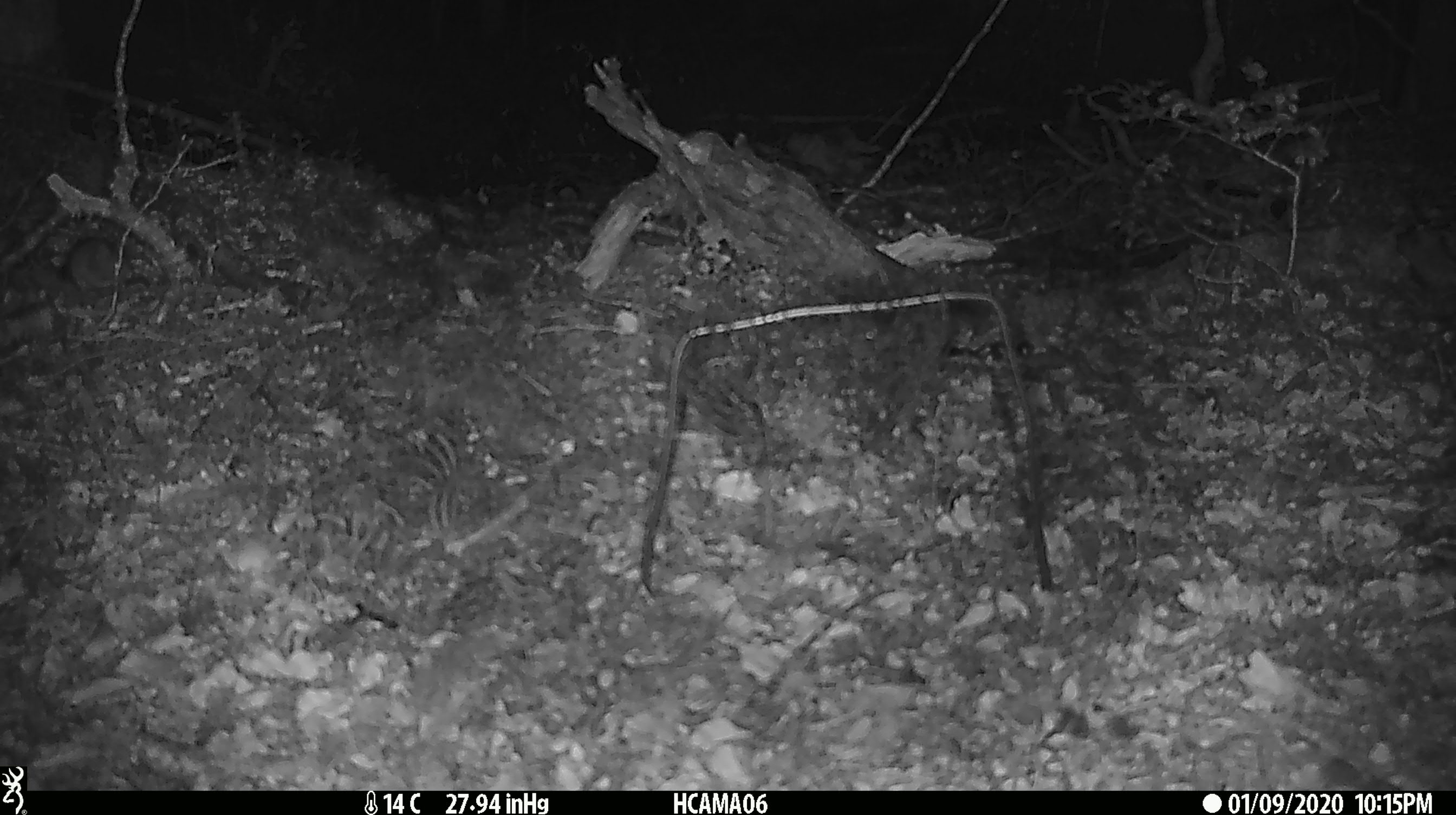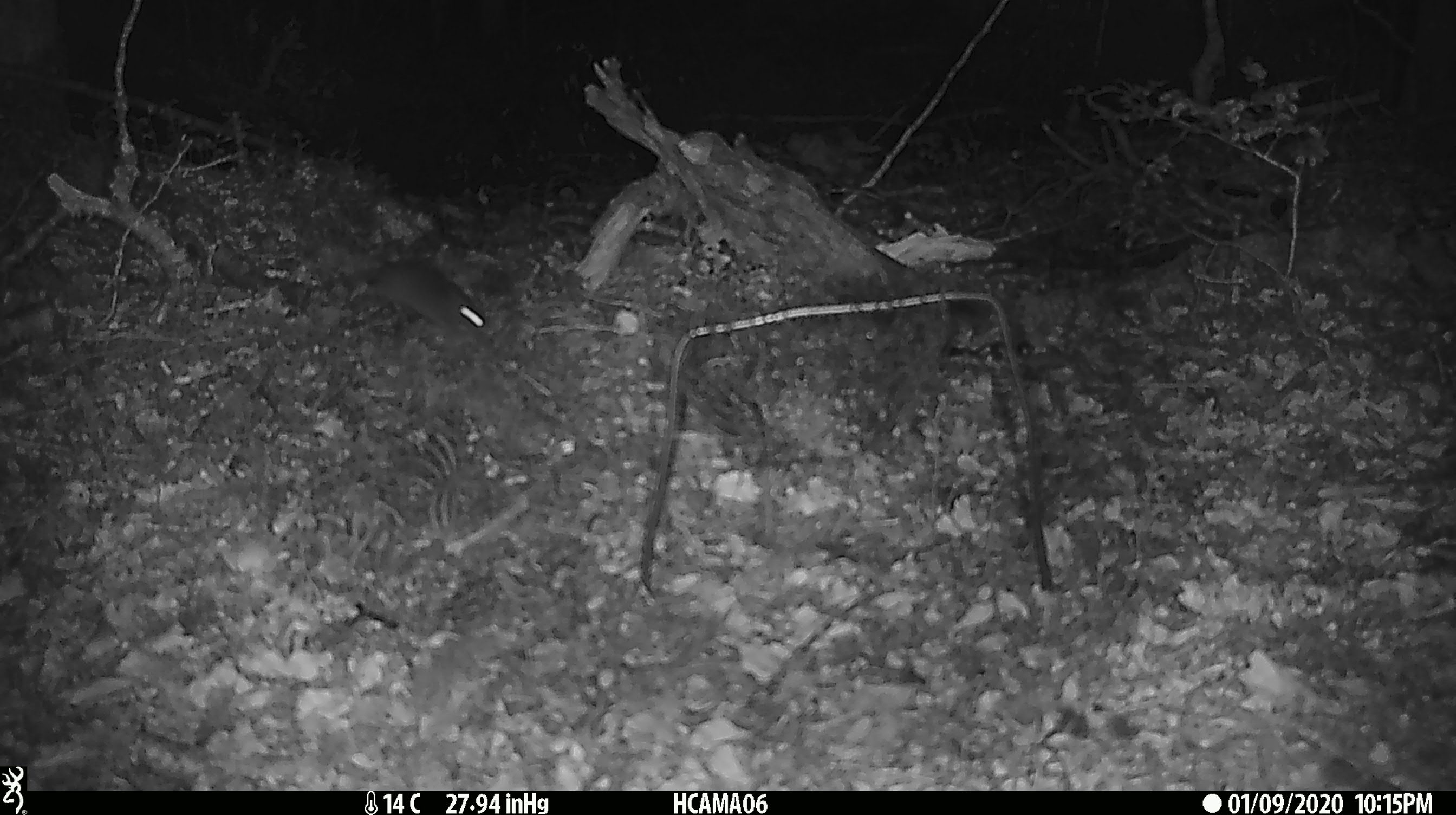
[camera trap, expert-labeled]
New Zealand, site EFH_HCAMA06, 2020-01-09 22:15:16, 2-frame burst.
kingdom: Animalia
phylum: Chordata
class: Mammalia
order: Rodentia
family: Muridae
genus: Mus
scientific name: Mus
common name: mouse